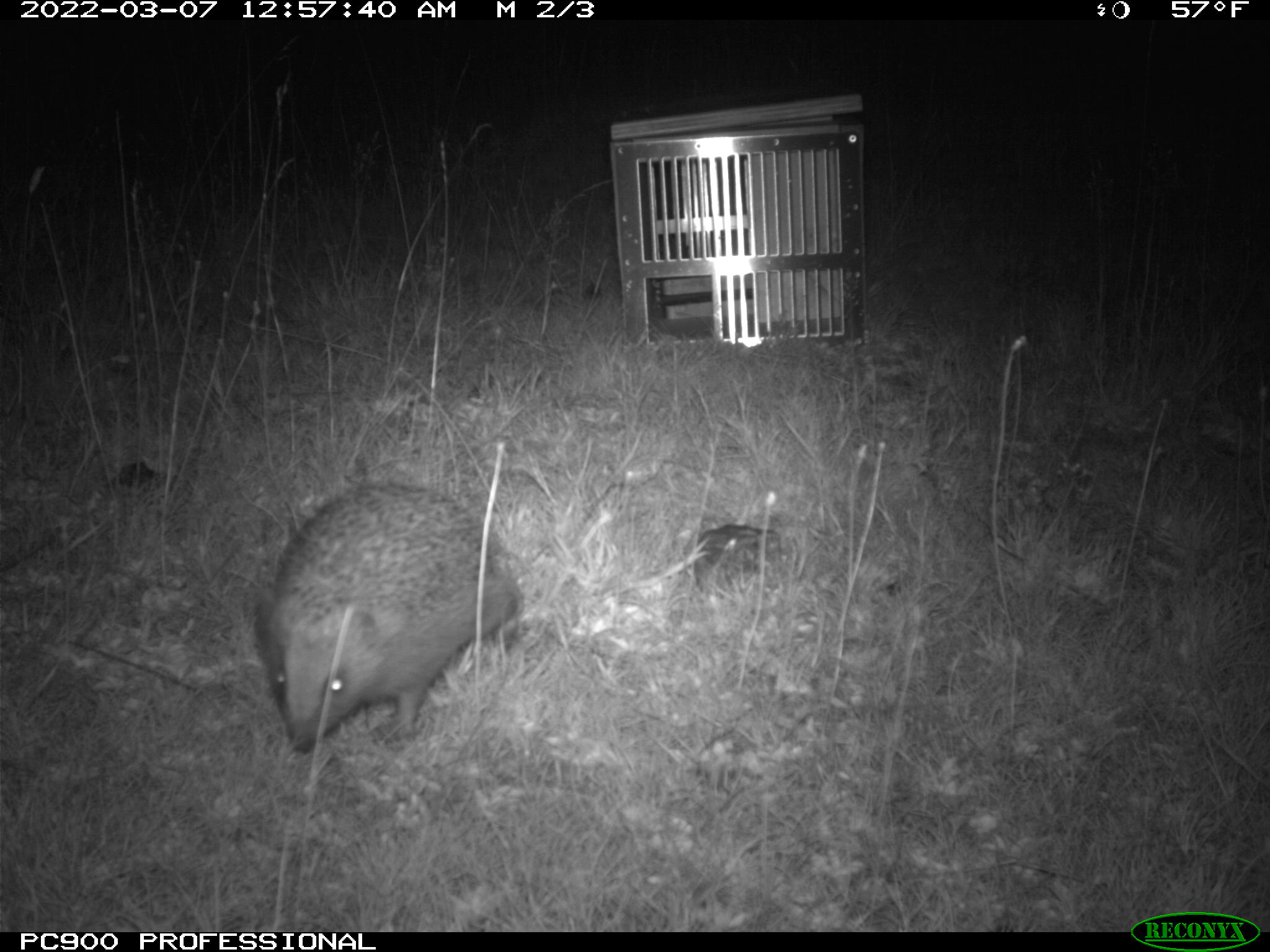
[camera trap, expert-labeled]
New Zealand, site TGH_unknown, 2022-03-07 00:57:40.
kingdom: Animalia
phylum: Chordata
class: Mammalia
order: Eulipotyphla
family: Erinaceidae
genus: Erinaceus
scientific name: Erinaceus europaeus europaeus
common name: european hedgehog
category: hedgehog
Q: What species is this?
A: Hedgehog (european hedgehog) (Erinaceus europaeus europaeus).